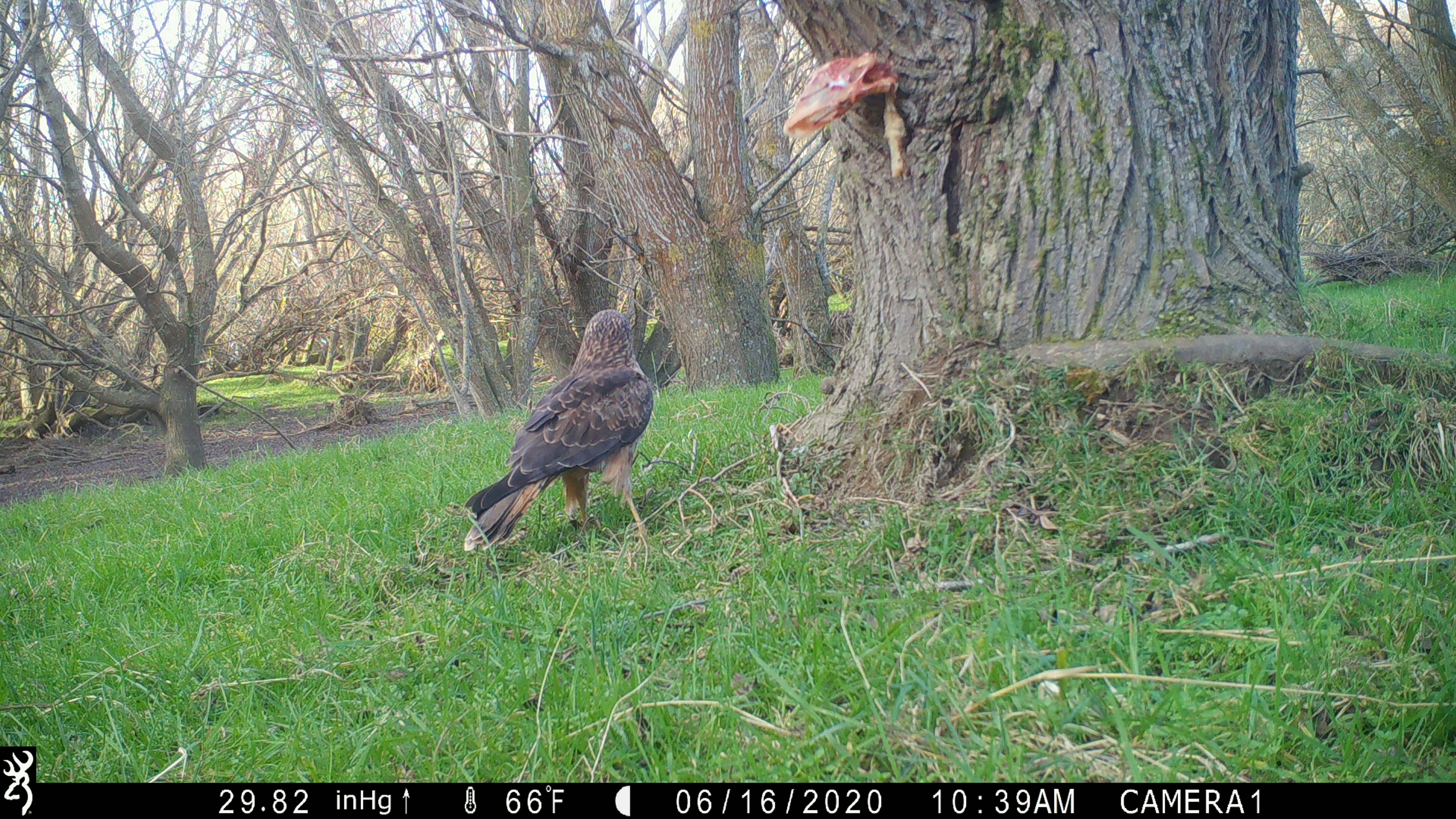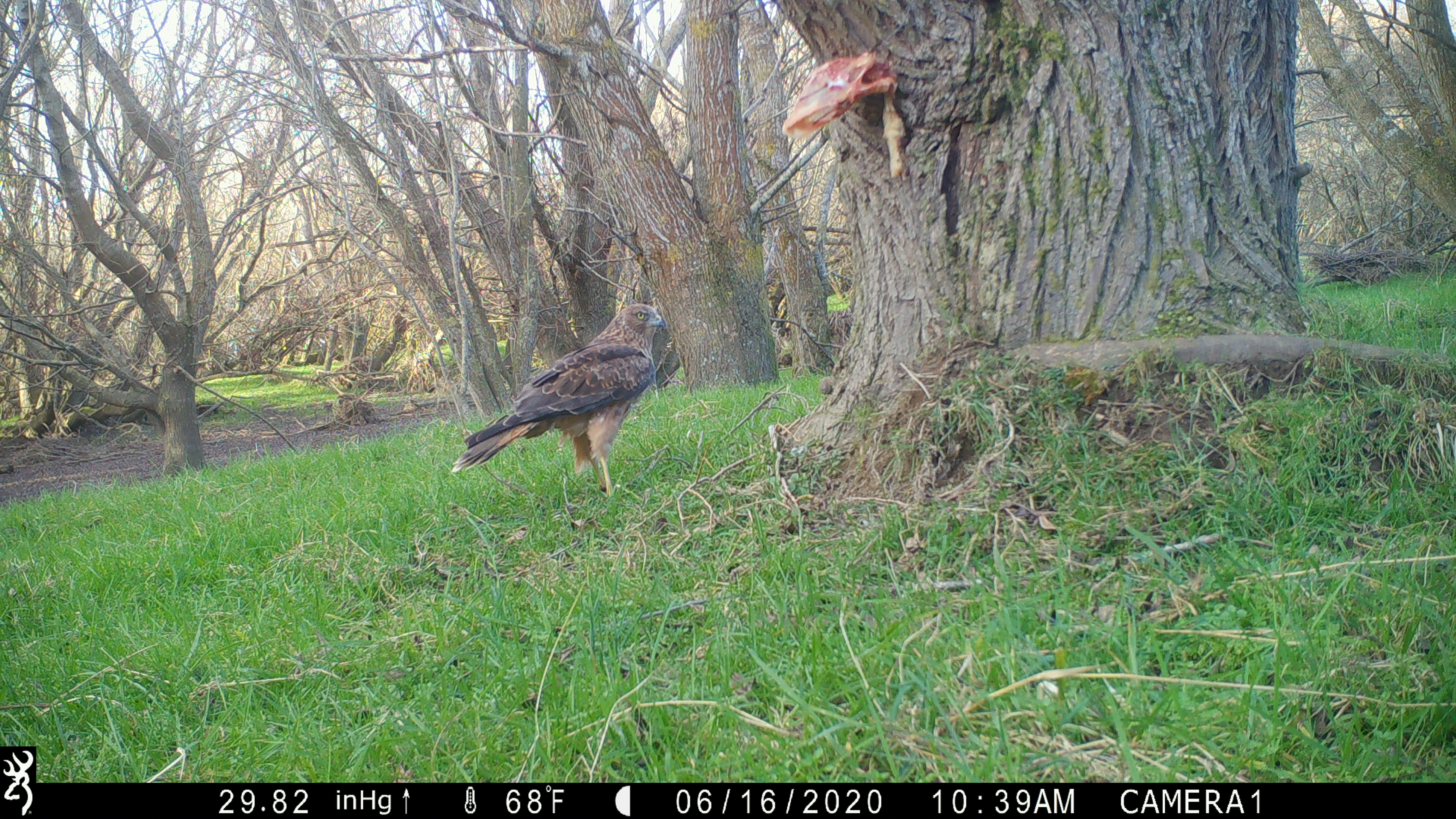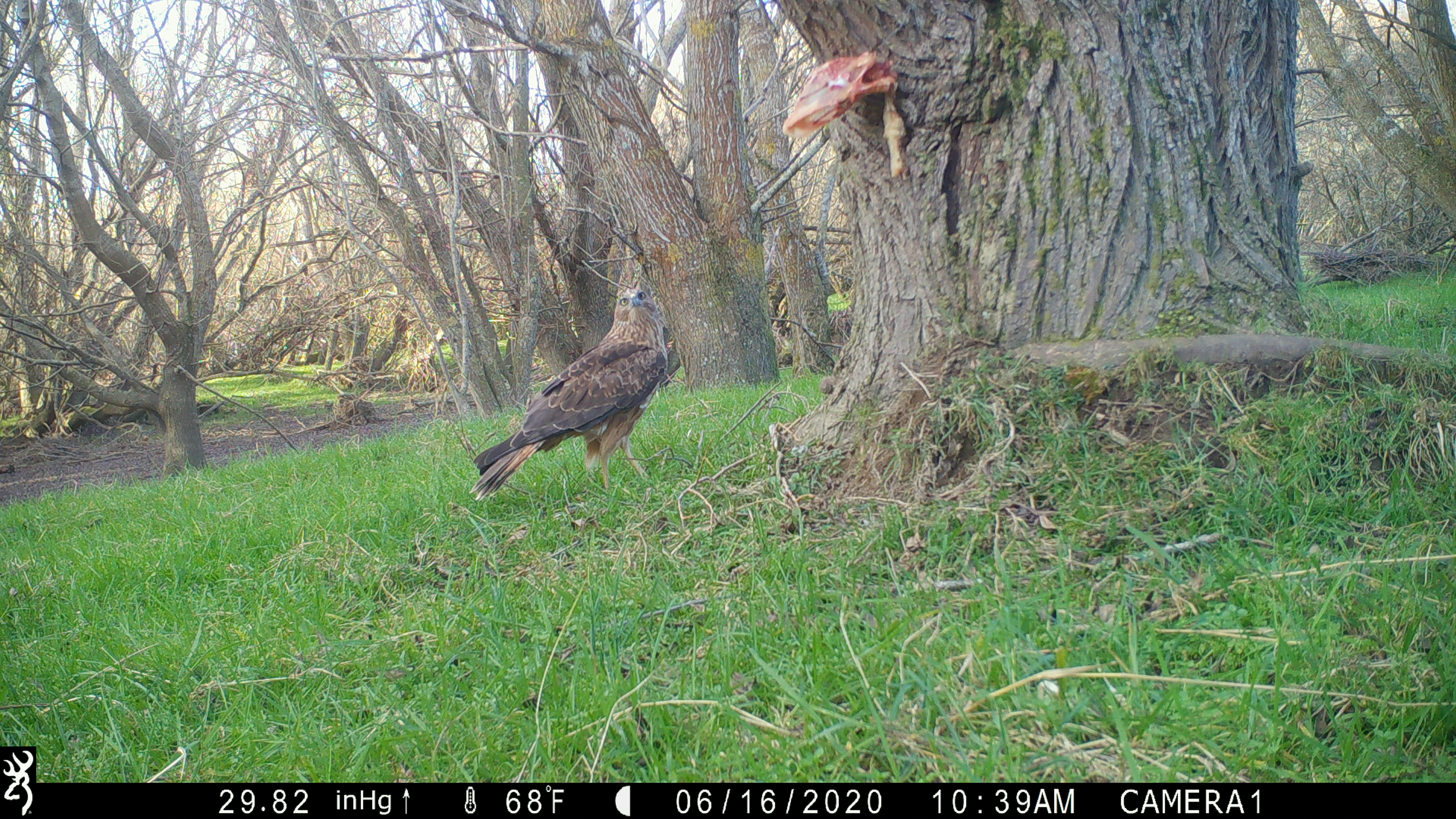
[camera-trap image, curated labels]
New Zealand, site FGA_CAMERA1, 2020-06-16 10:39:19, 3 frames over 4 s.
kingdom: Animalia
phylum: Chordata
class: Aves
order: Accipitriformes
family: Accipitridae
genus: Circus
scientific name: Circus approximans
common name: swamp harrier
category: harrier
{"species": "harrier (swamp harrier) (Circus approximans)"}